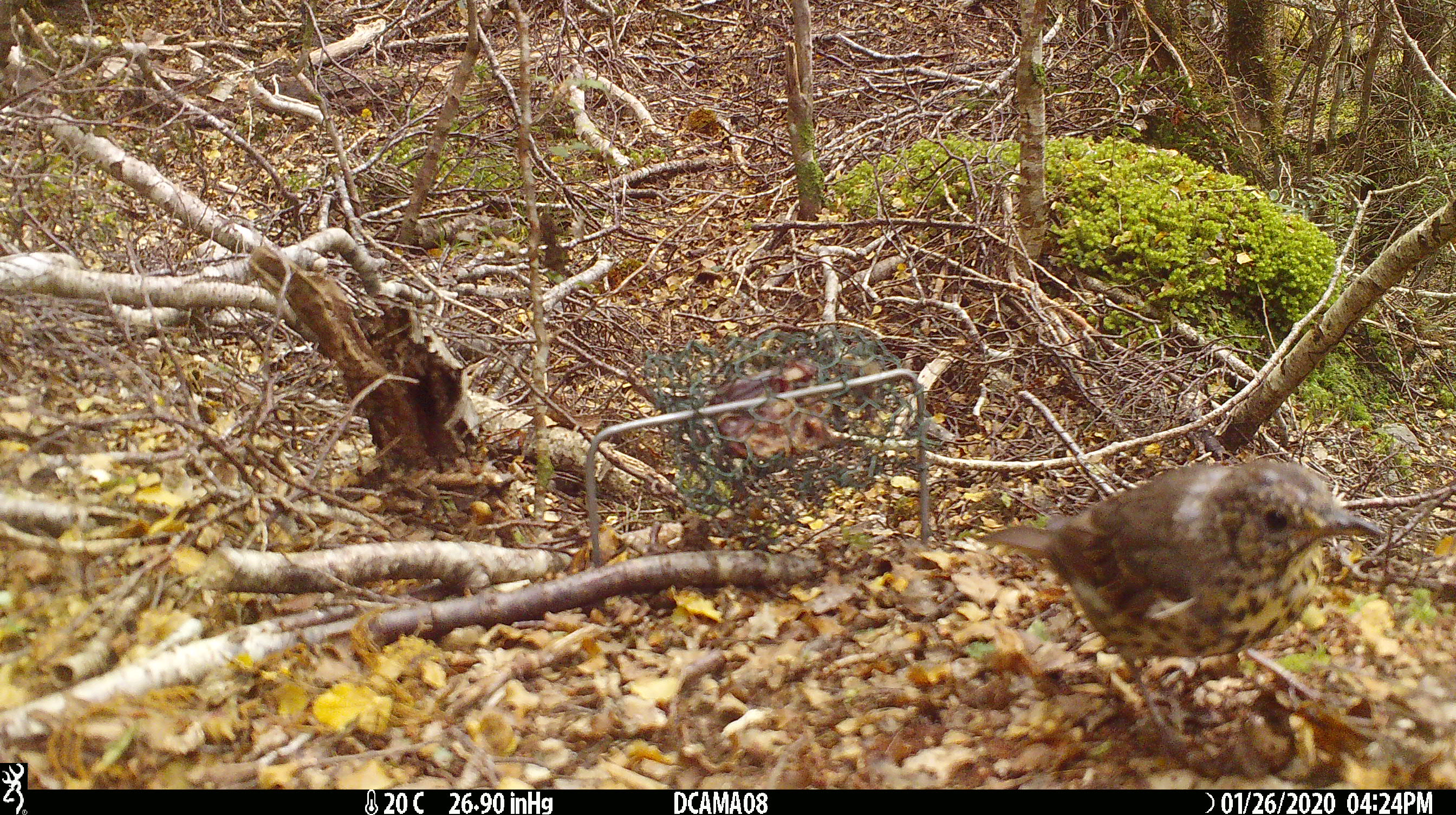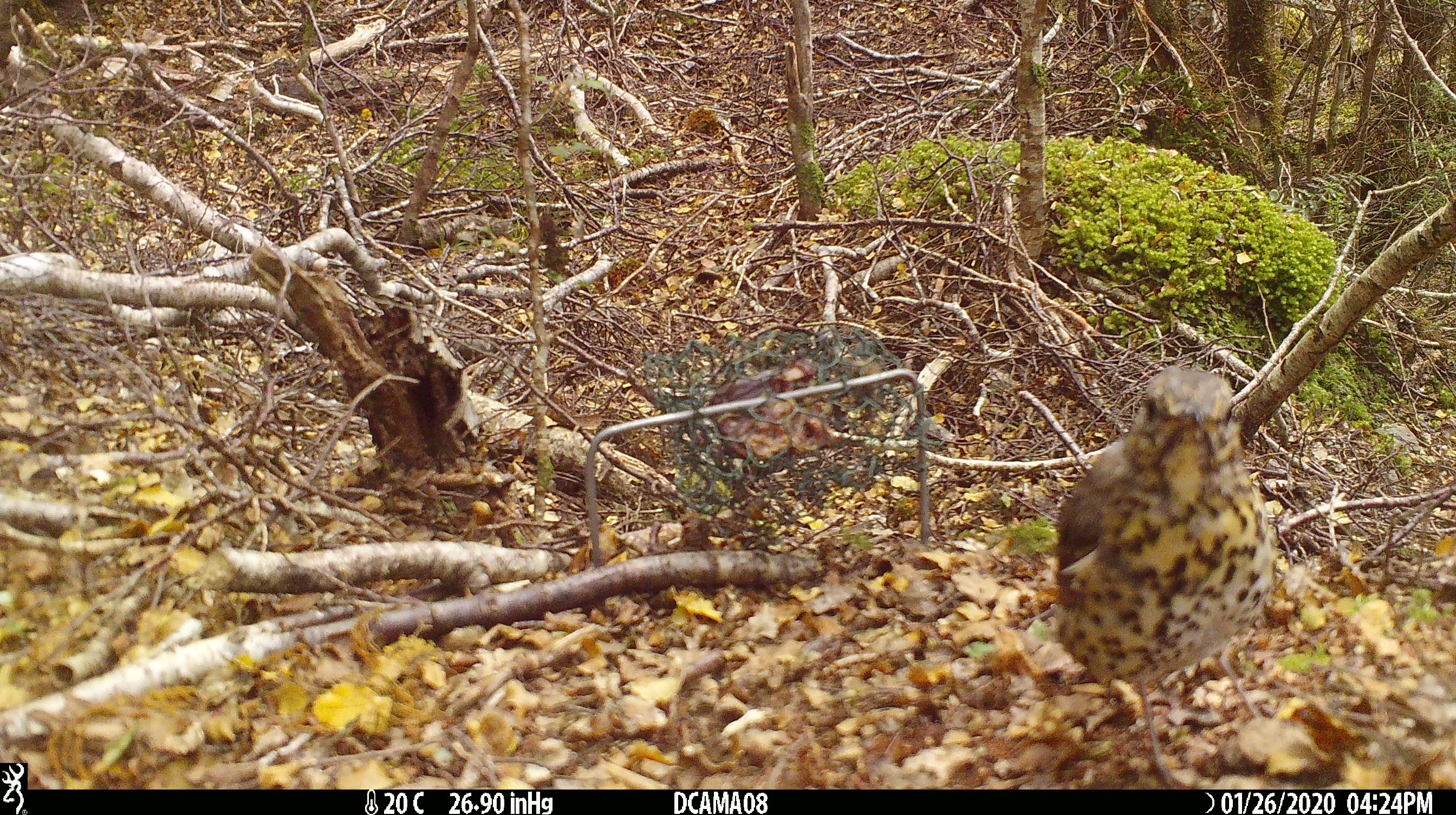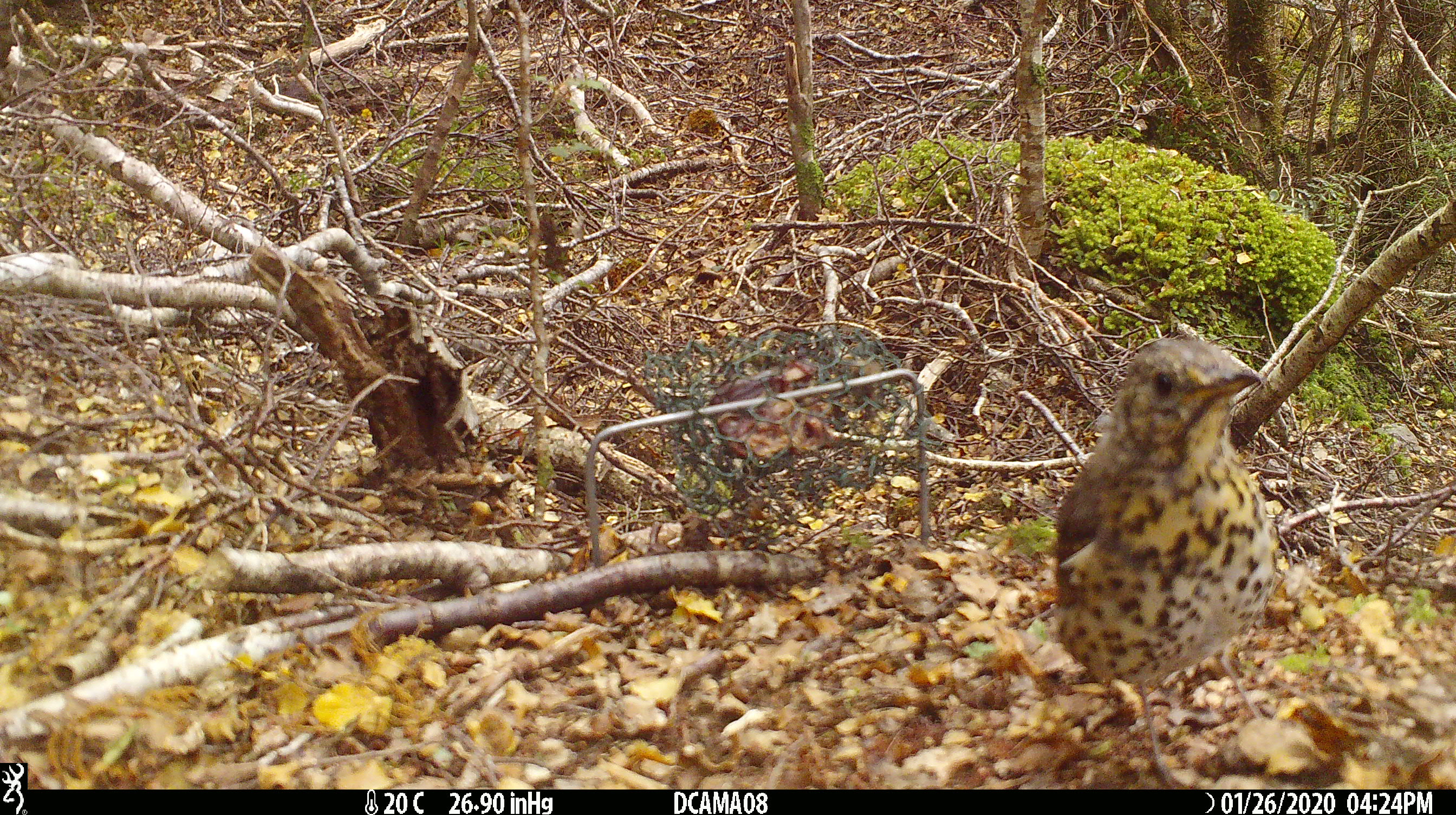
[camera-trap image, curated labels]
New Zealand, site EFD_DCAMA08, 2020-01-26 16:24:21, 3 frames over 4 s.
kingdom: Animalia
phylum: Chordata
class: Aves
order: Passeriformes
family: Turdidae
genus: Turdus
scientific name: Turdus philomelos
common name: song thrush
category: thrush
Thrush (song thrush) (Turdus philomelos).